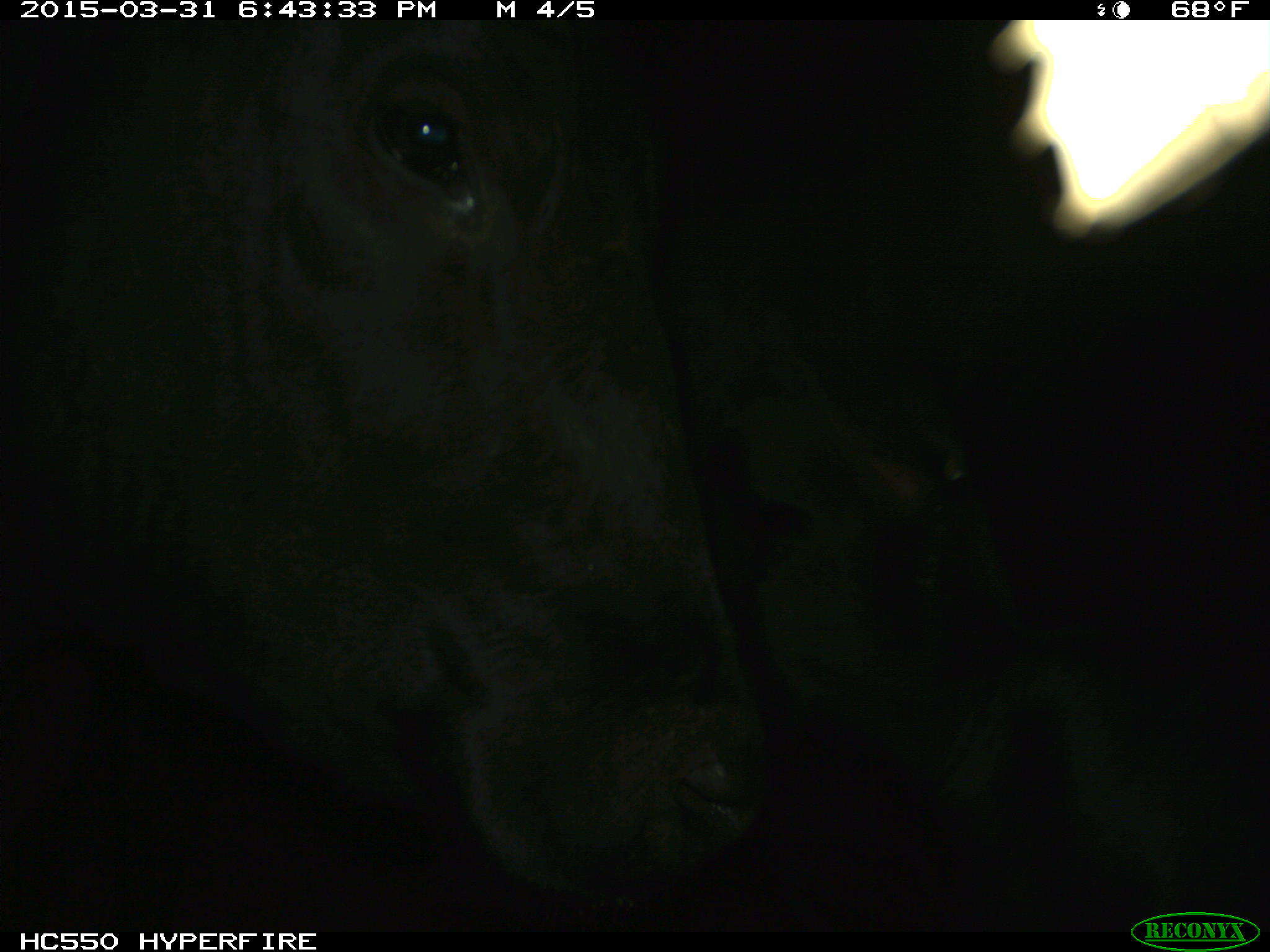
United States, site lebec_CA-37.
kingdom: Animalia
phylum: Chordata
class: Mammalia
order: Artiodactyla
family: Bovidae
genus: Bos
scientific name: Bos taurus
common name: domestic cow